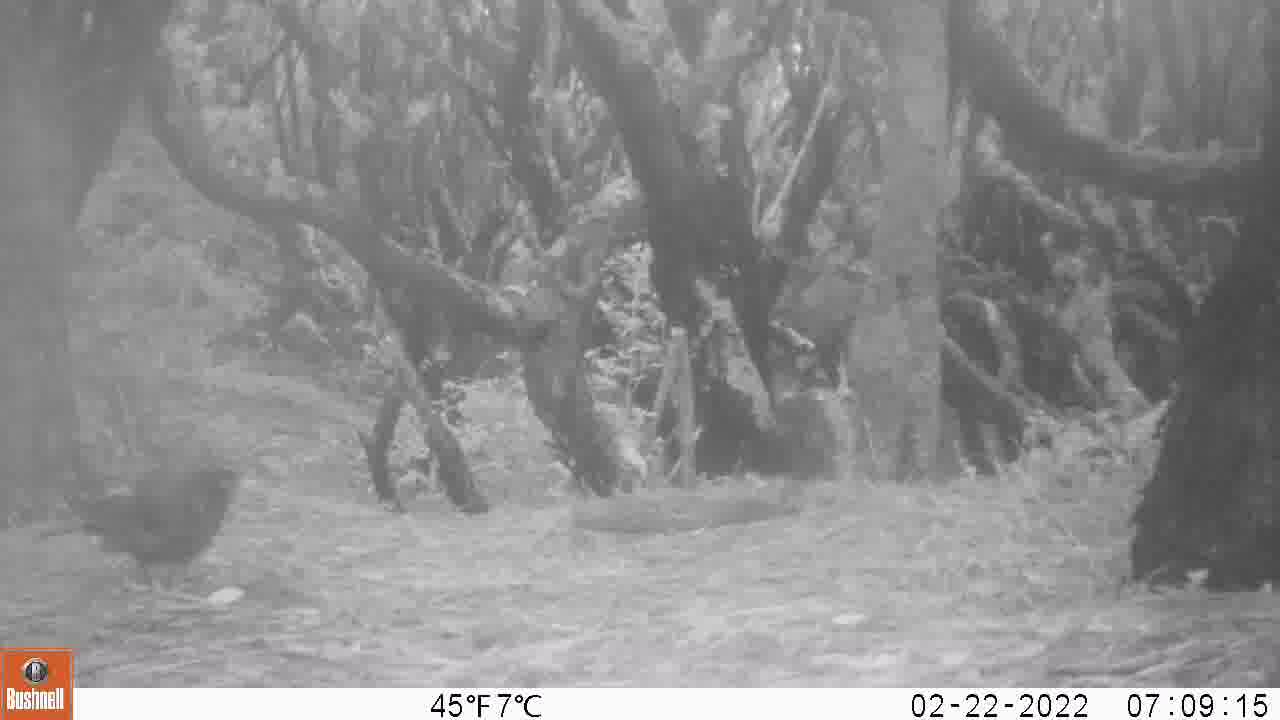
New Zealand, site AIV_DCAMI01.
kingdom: Animalia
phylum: Chordata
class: Aves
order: Passeriformes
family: Turdidae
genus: Turdus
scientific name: Turdus merula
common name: eurasian blackbird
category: blackbird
Blackbird (eurasian blackbird) (Turdus merula).